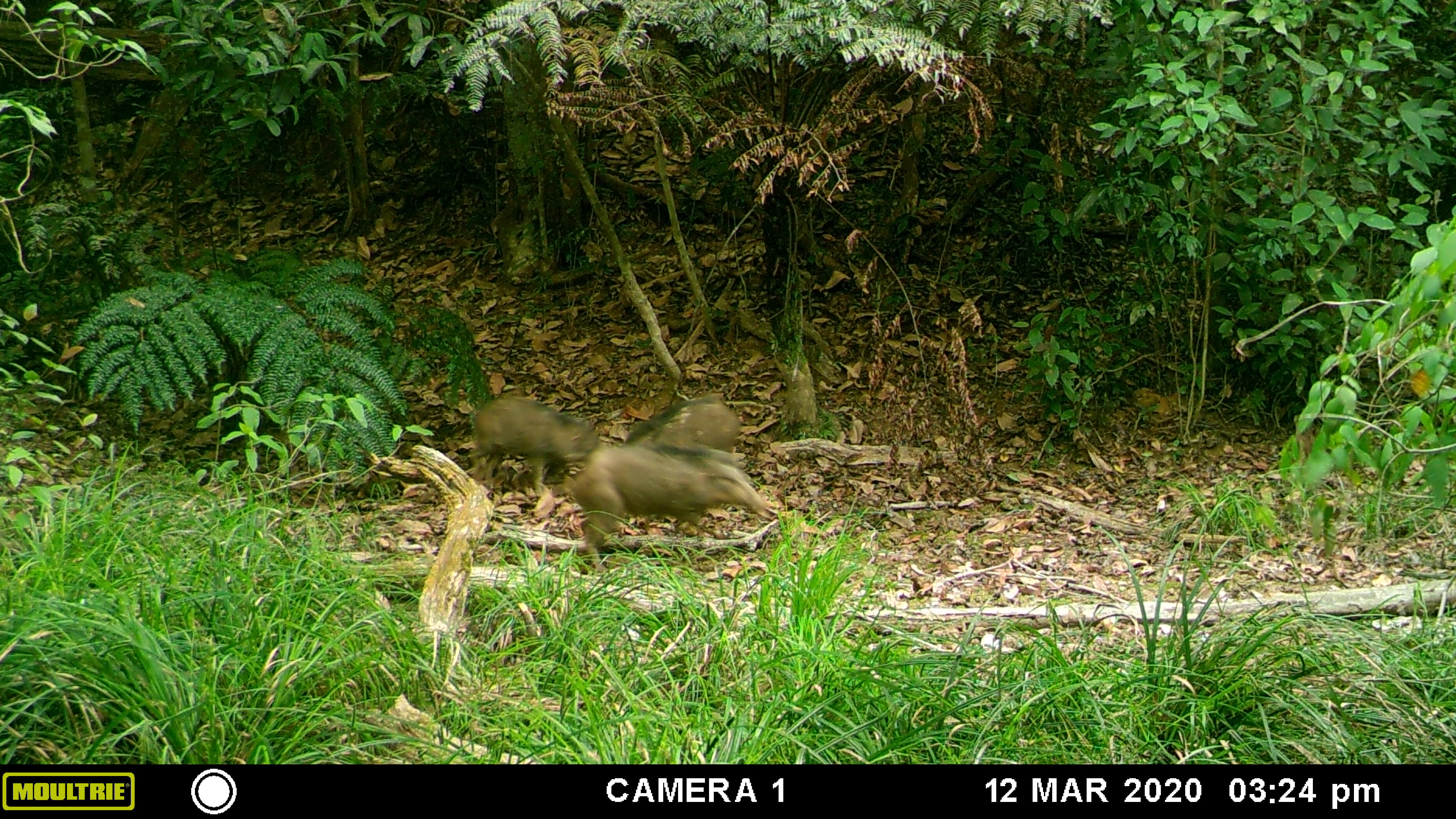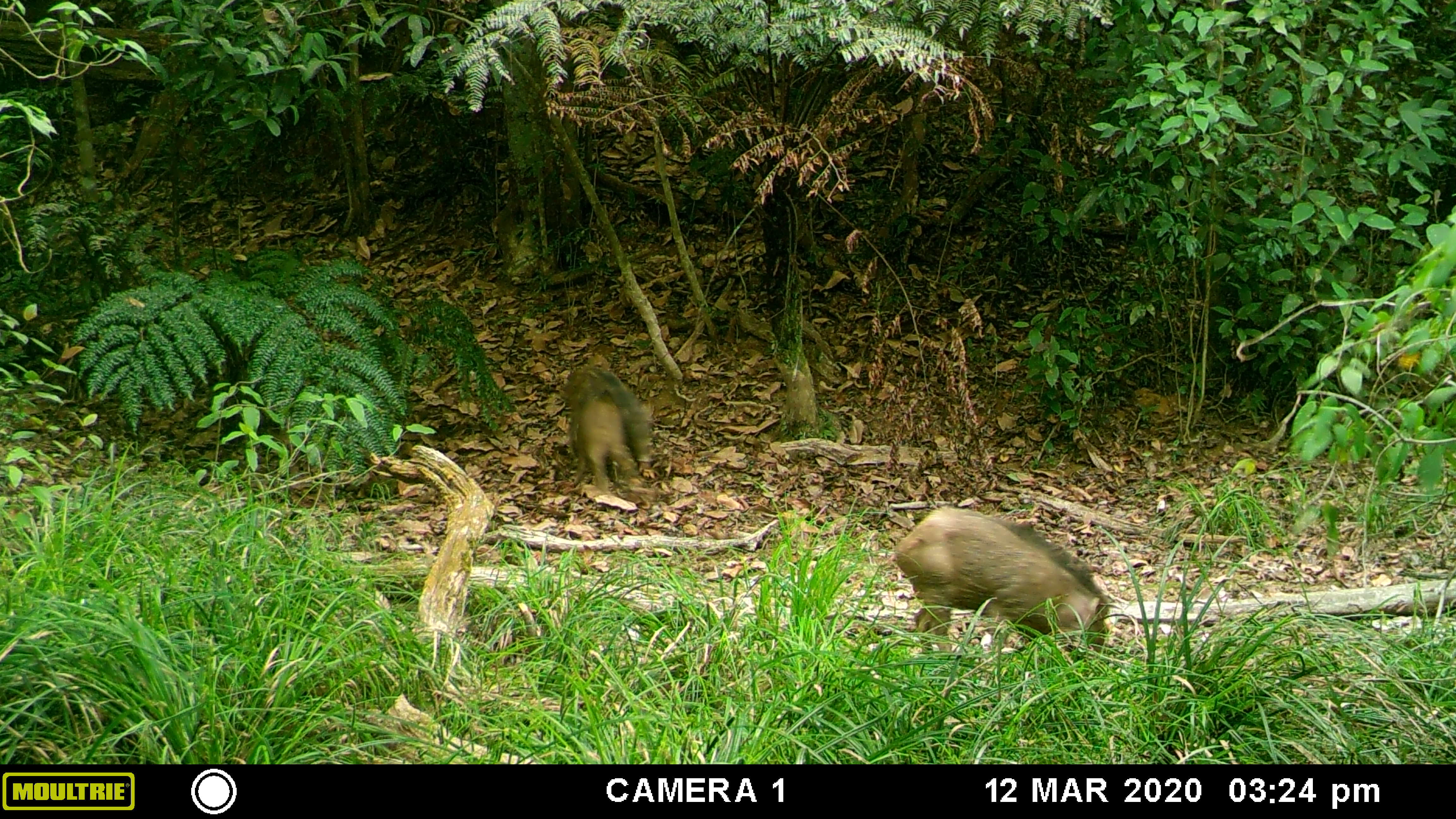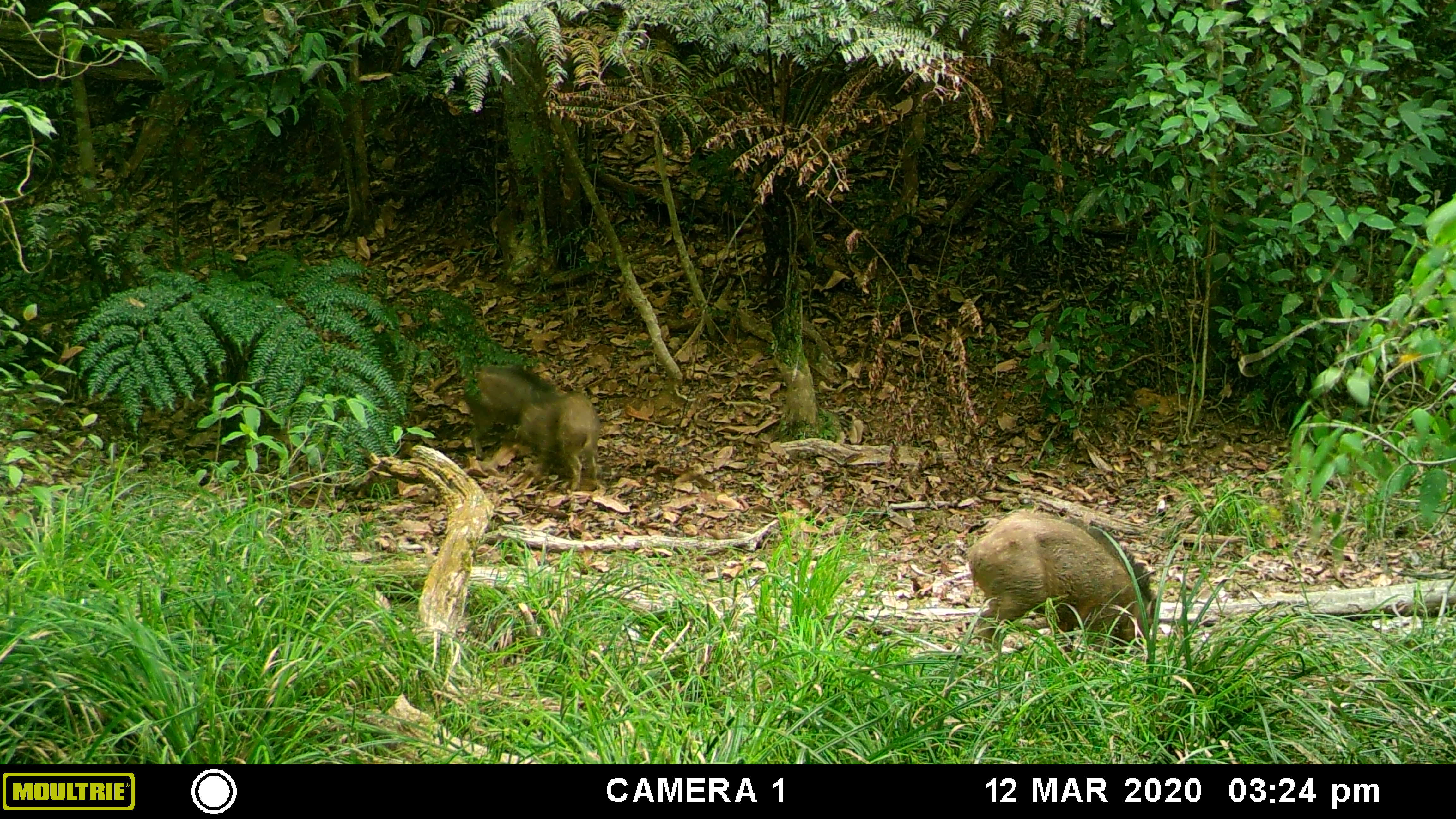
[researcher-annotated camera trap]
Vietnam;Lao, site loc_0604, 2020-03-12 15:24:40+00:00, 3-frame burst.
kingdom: Animalia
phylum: Chordata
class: Mammalia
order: Artiodactyla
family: Suidae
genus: Sus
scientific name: Sus scrofa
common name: eurasian wild pig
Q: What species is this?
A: Eurasian wild pig (Sus scrofa).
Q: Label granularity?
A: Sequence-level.